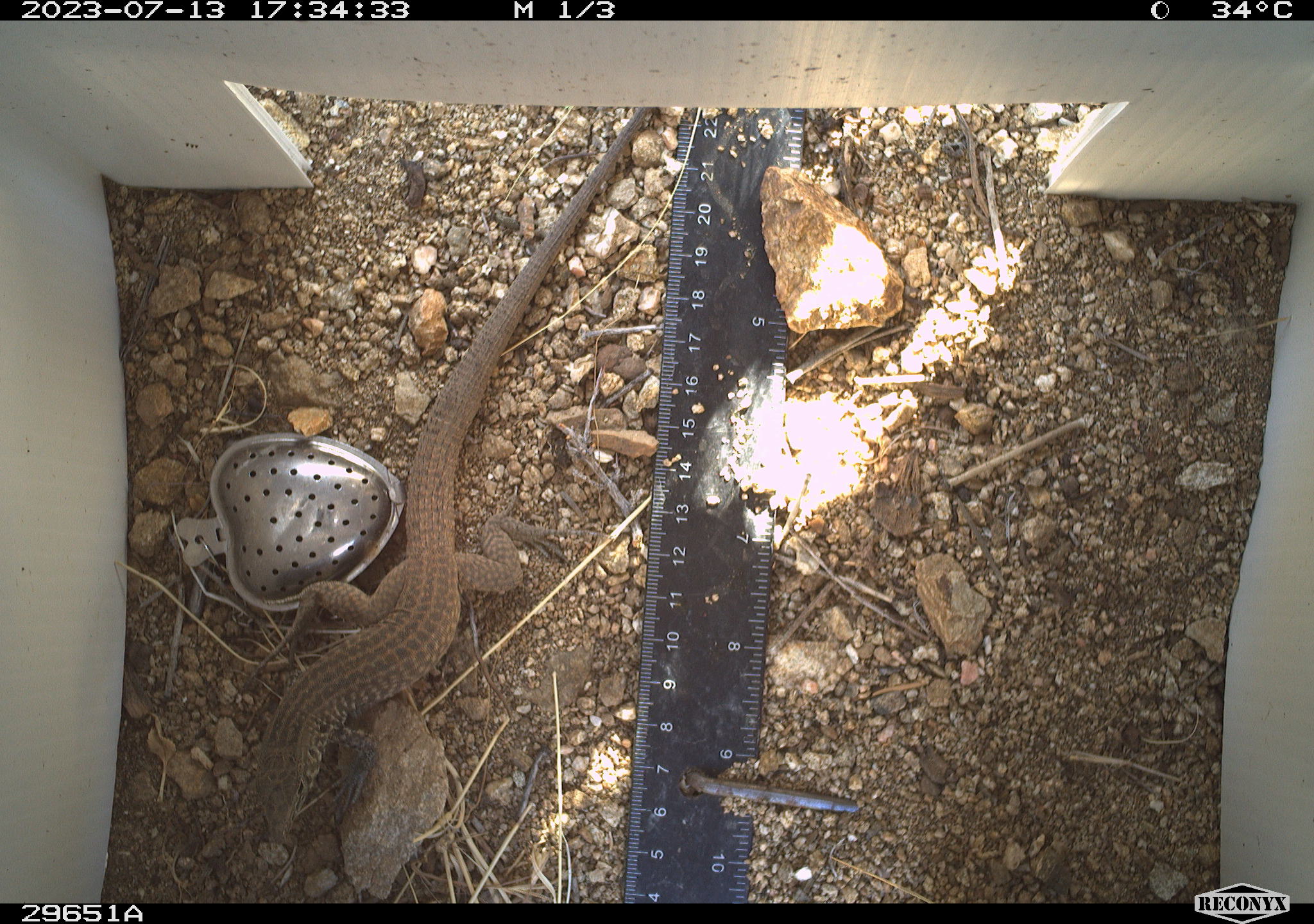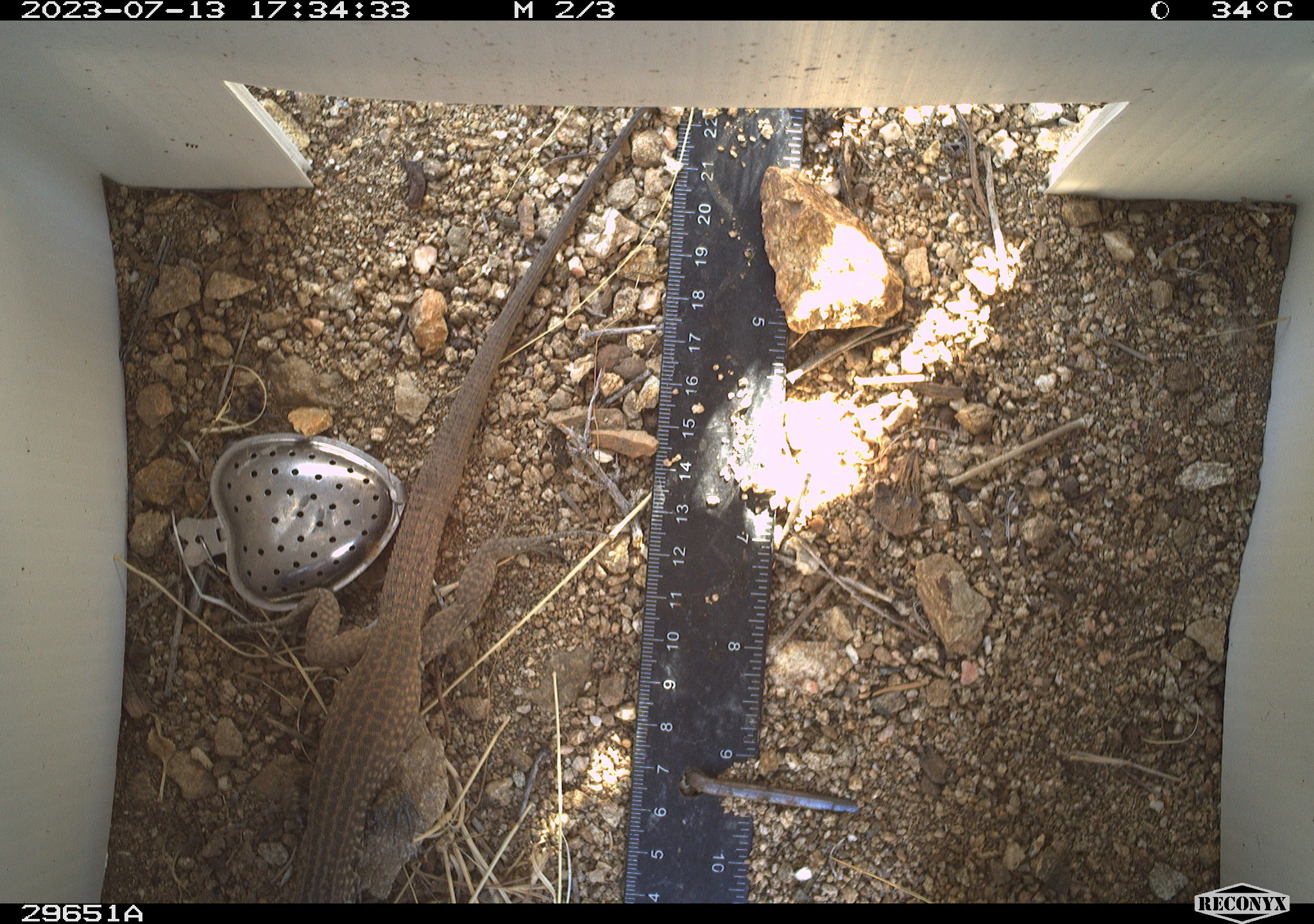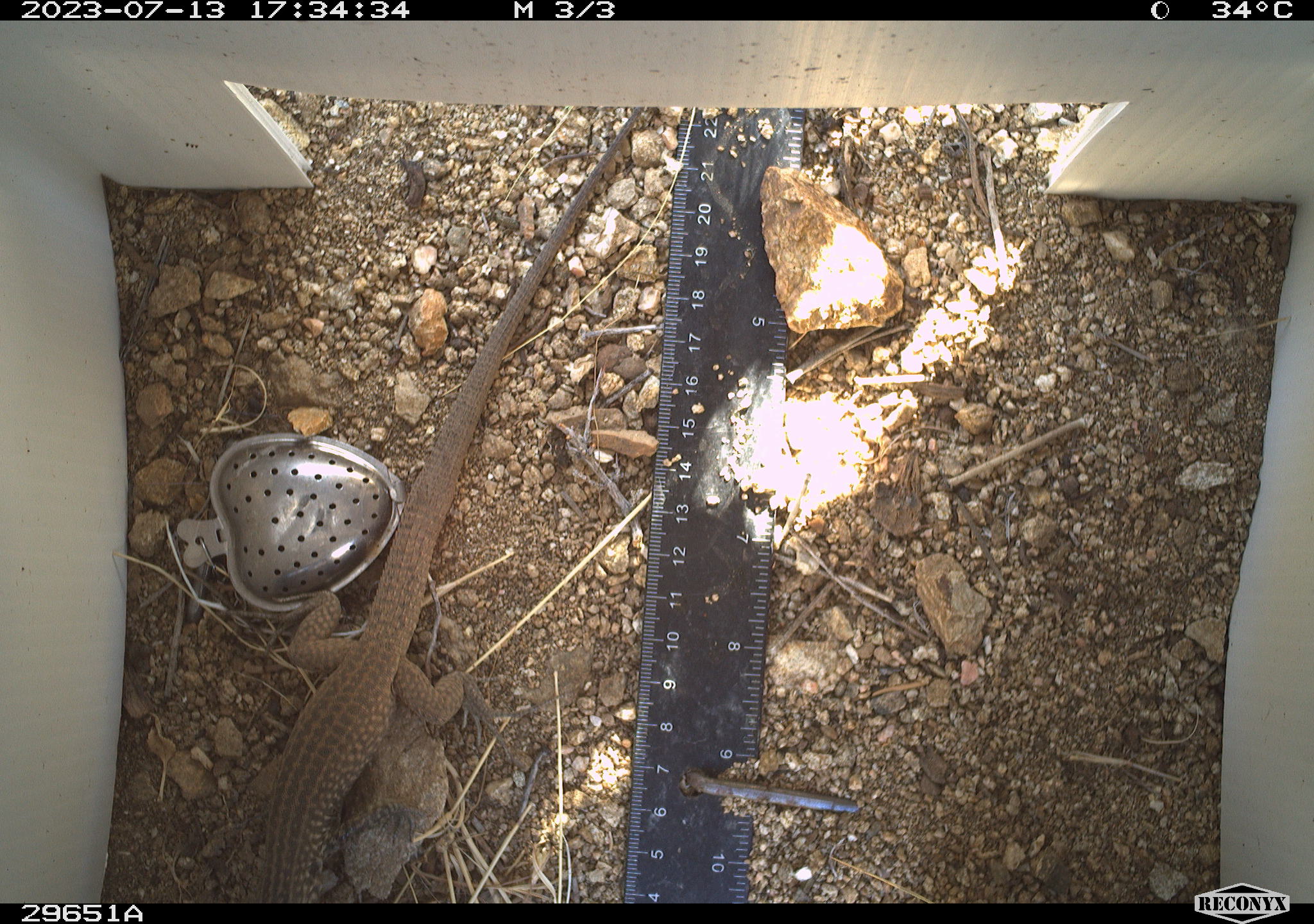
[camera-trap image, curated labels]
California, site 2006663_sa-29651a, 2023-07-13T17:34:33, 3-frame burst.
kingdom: Animalia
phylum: Chordata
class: Reptilia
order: Squamata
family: Teiidae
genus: Aspidoscelis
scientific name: Aspidoscelis tigris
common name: western whiptail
Western whiptail (Aspidoscelis tigris).